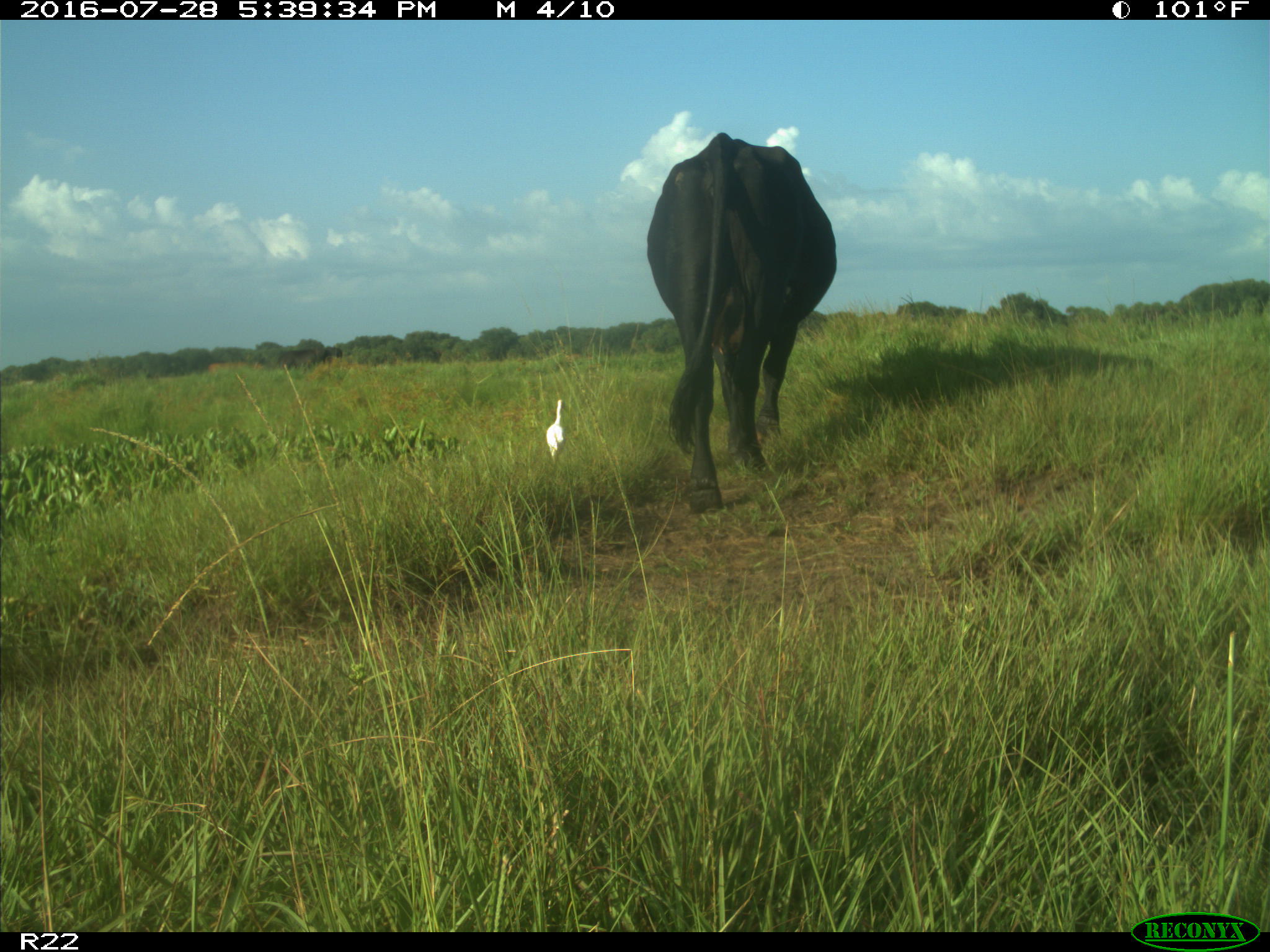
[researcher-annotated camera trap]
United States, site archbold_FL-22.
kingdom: Animalia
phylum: Chordata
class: Mammalia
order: Artiodactyla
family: Bovidae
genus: Bos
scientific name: Bos taurus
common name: domestic cow